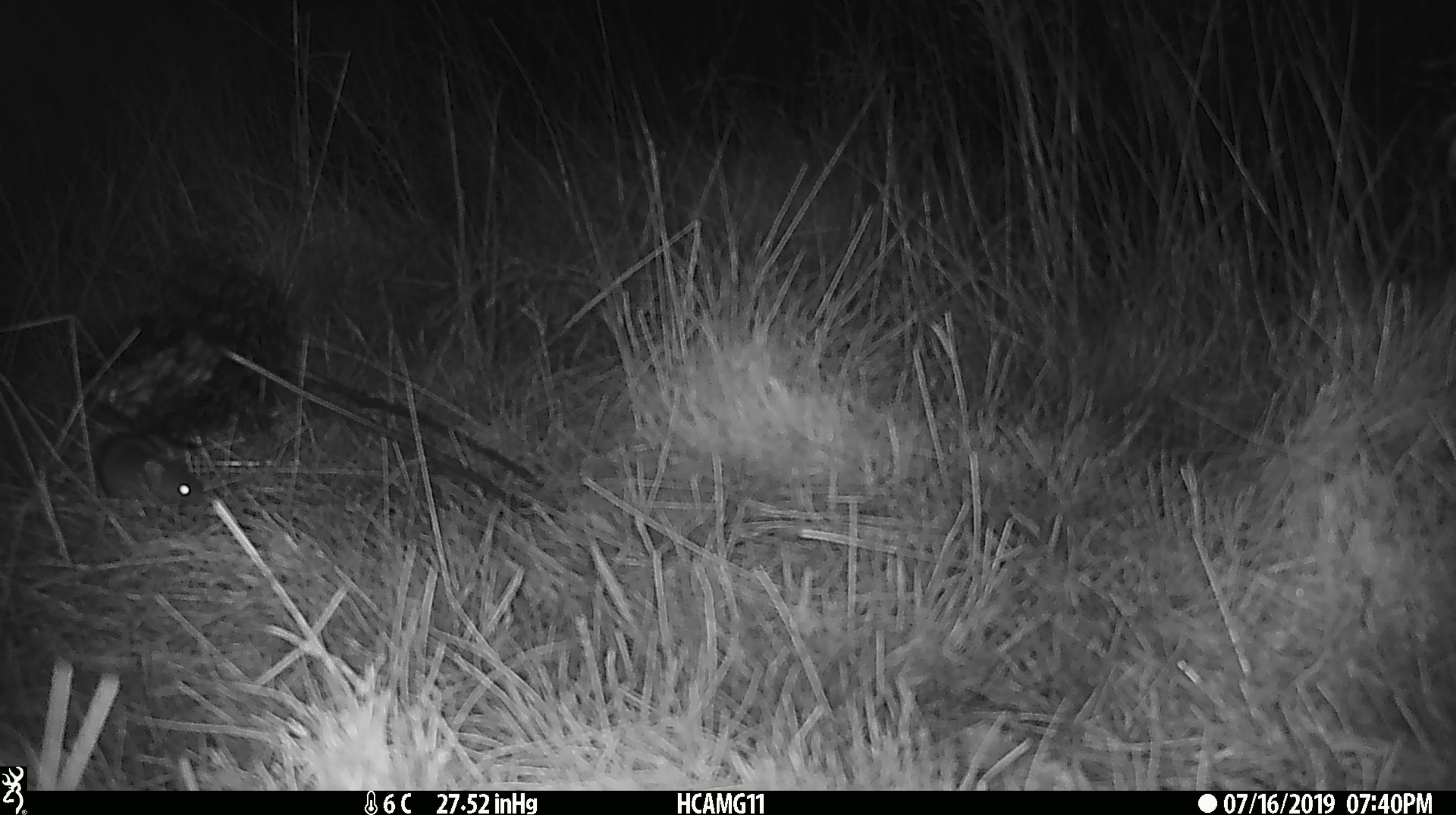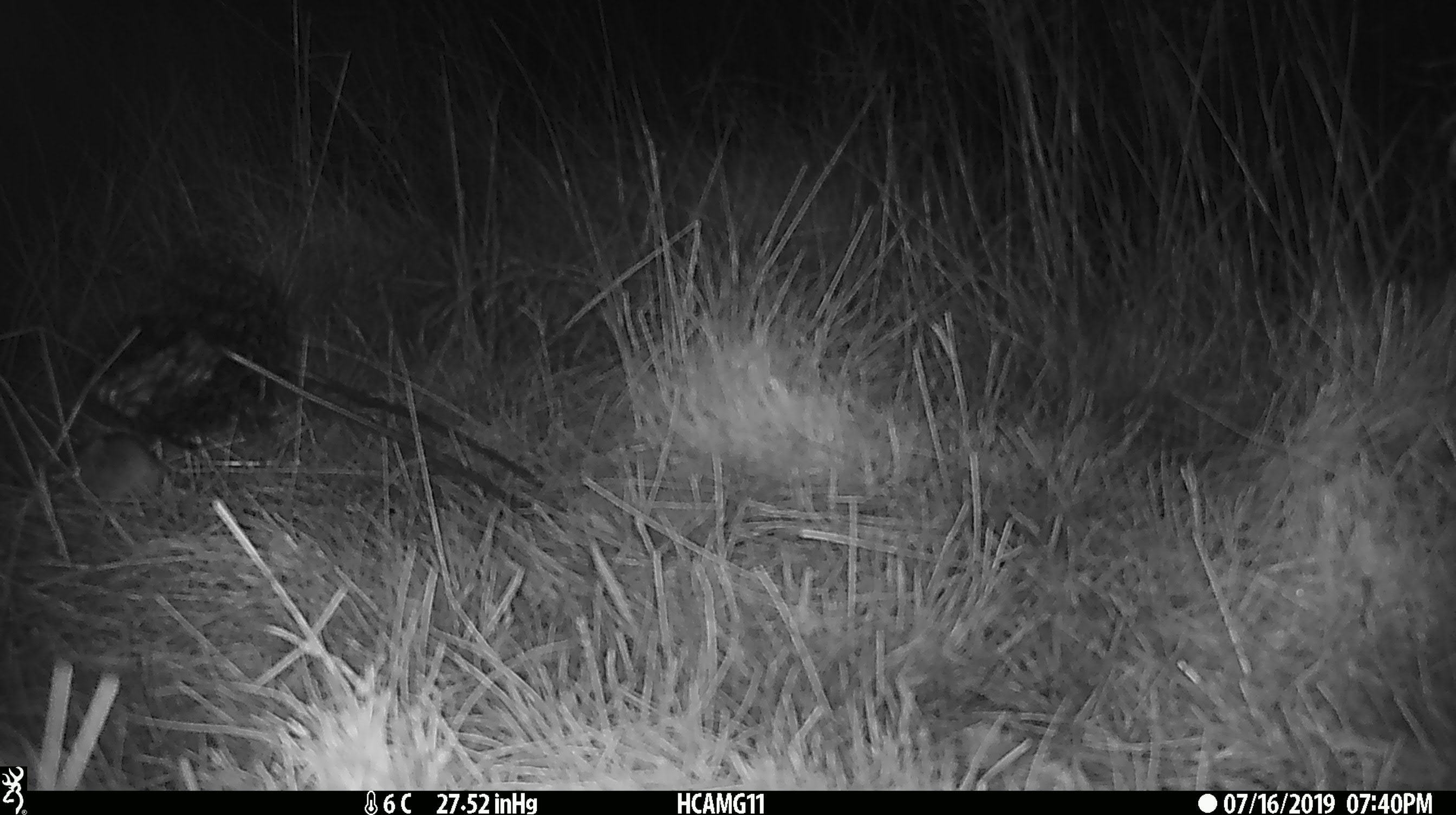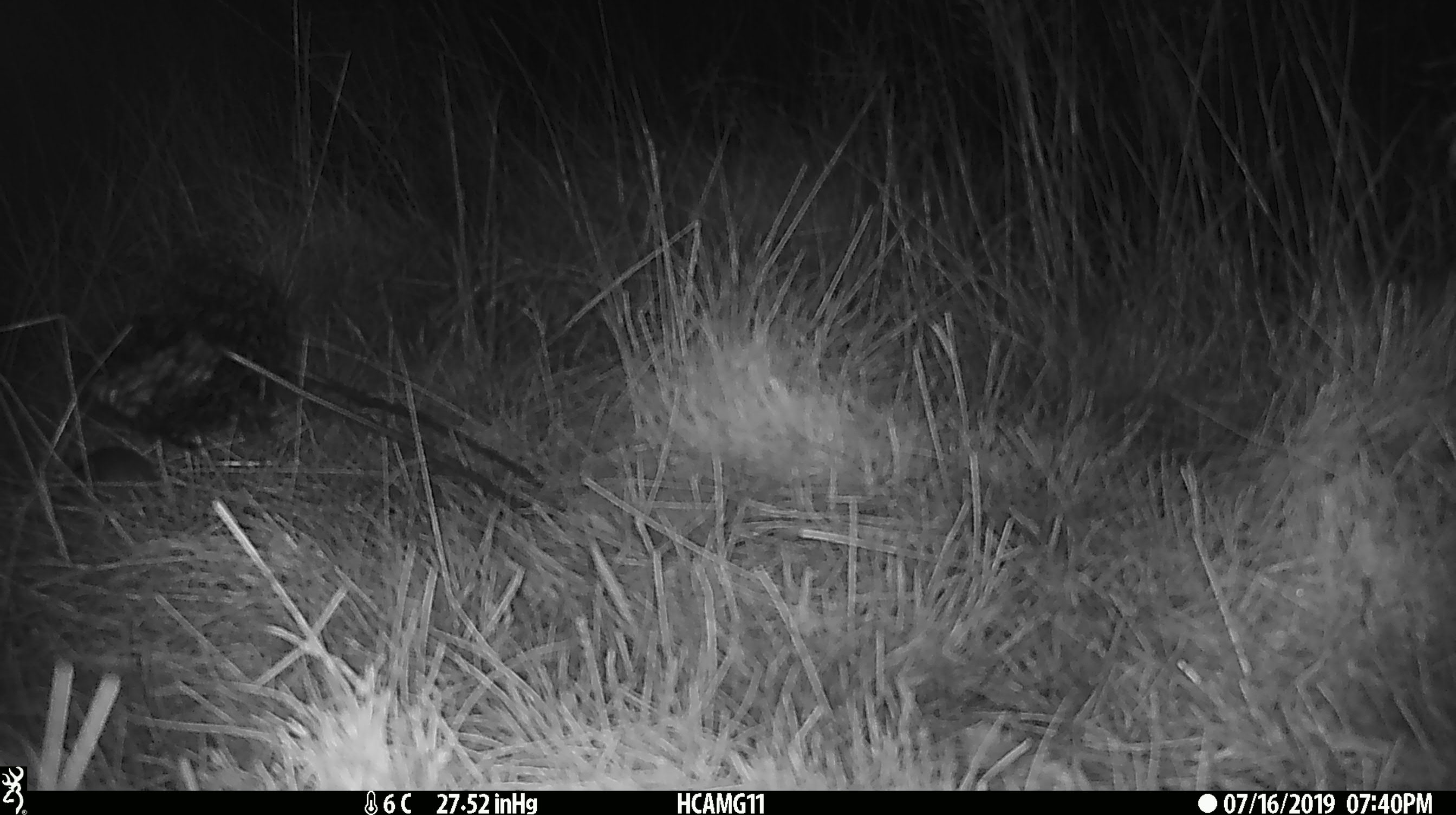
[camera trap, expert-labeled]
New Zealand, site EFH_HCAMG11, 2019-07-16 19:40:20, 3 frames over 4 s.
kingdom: Animalia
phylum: Chordata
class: Mammalia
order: Rodentia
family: Muridae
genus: Mus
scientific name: Mus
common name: mouse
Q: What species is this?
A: Mouse (Mus).